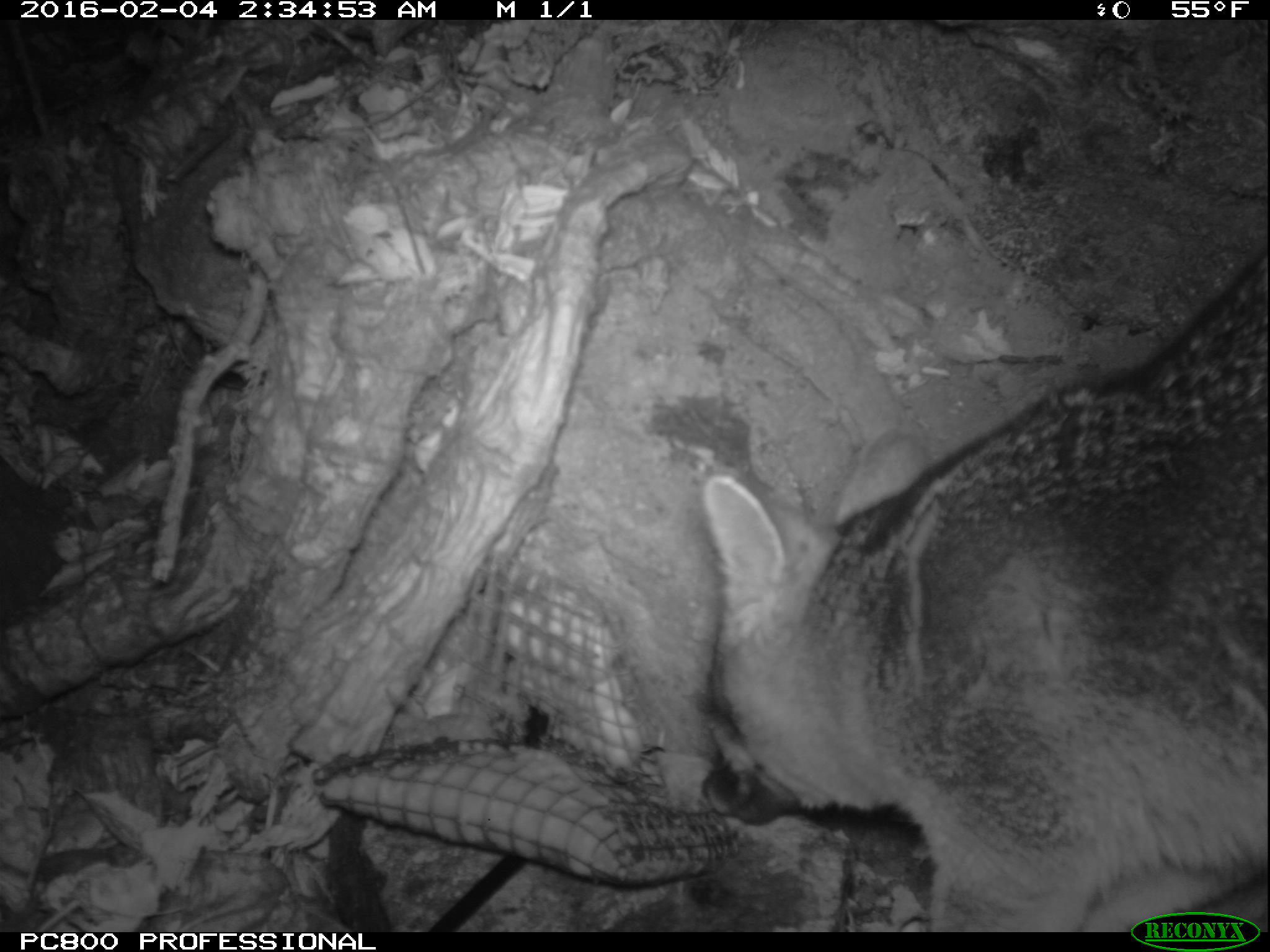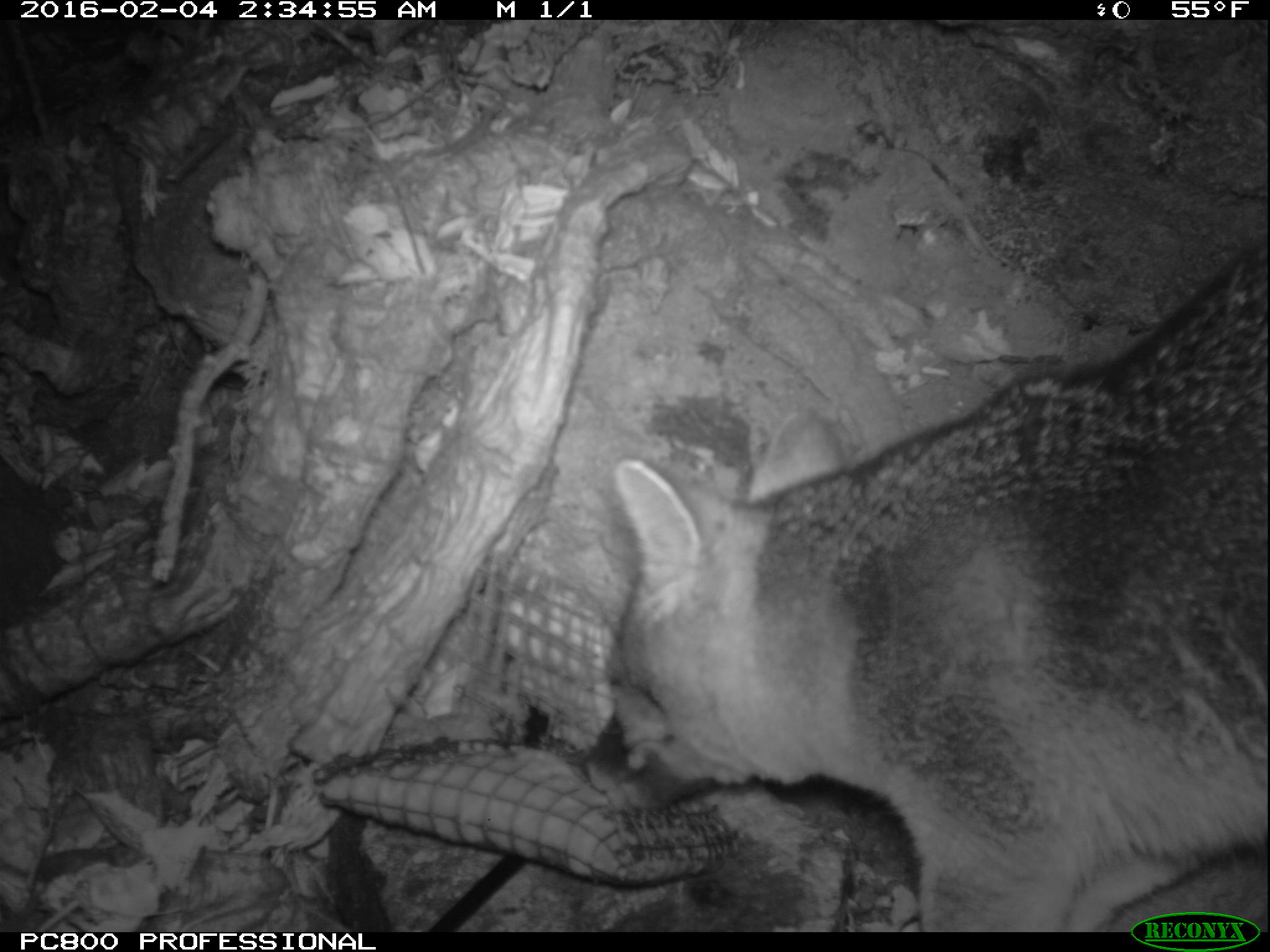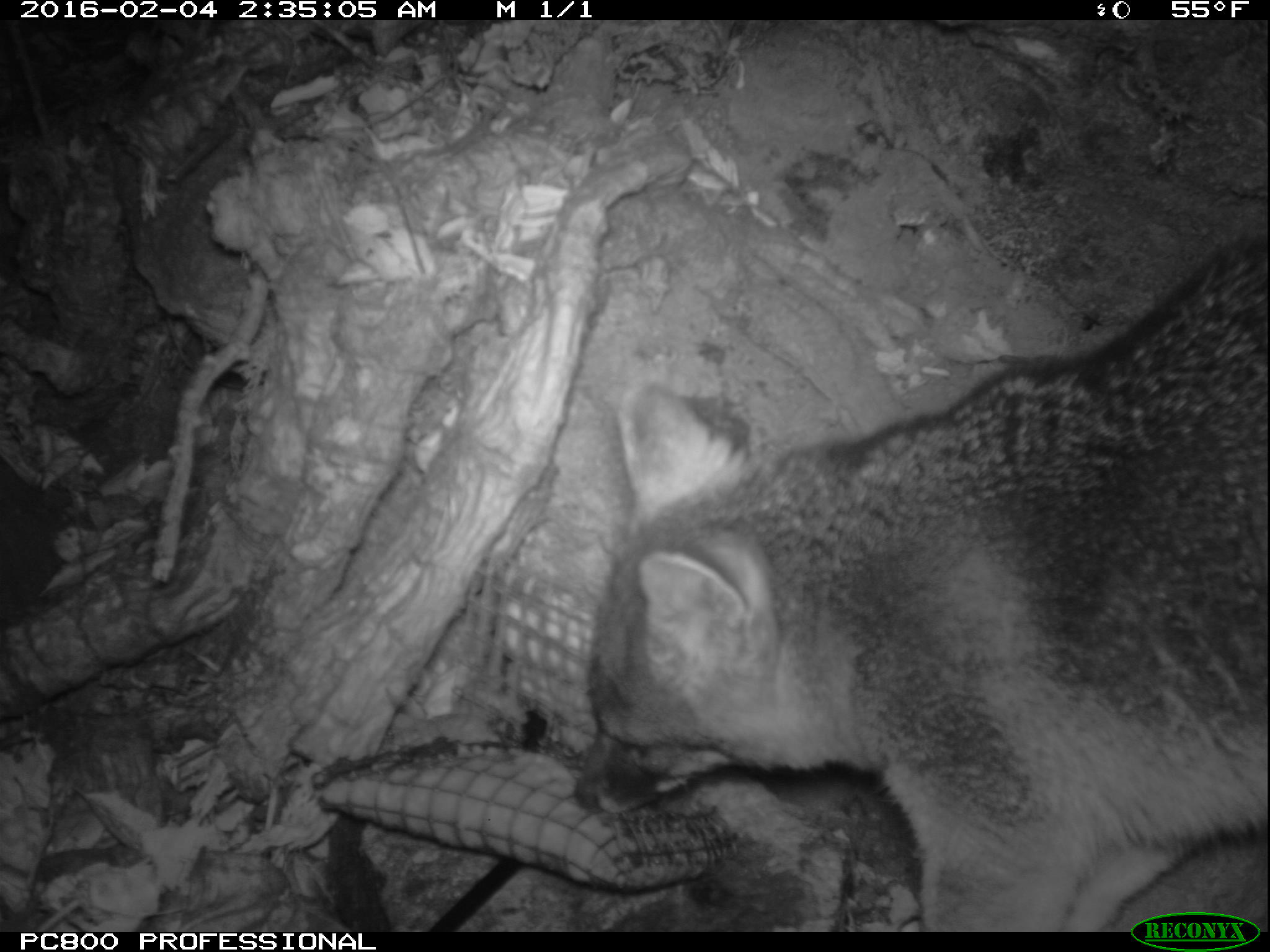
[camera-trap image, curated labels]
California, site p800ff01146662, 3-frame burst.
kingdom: Animalia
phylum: Chordata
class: Mammalia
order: Carnivora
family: Canidae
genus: Urocyon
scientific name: Urocyon littoralis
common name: island fox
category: fox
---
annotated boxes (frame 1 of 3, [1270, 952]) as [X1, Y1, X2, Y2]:
fox: [702, 249, 1268, 932]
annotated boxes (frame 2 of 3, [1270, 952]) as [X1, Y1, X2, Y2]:
fox: [579, 243, 1269, 932]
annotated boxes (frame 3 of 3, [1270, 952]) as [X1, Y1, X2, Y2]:
fox: [574, 224, 1269, 930]